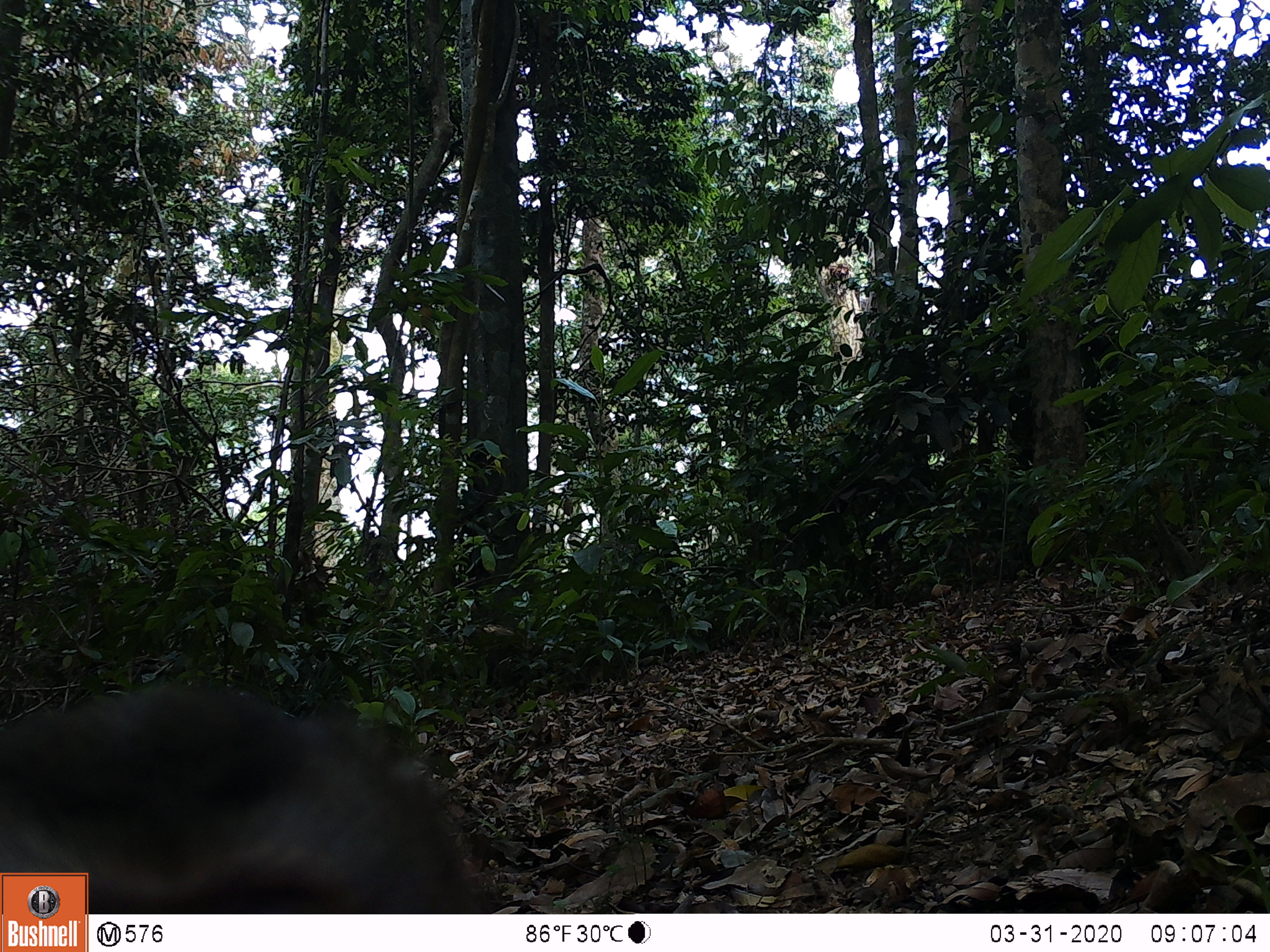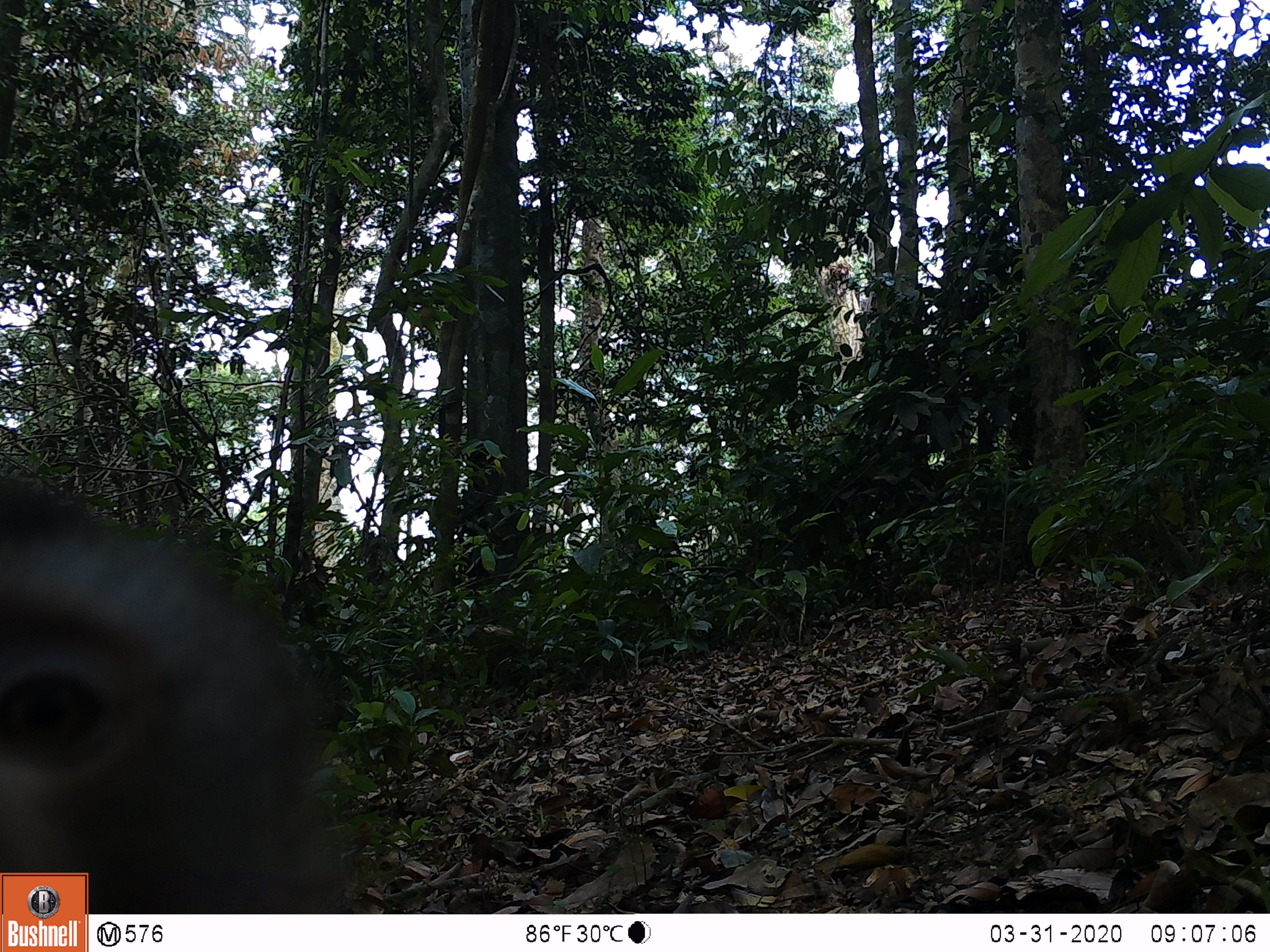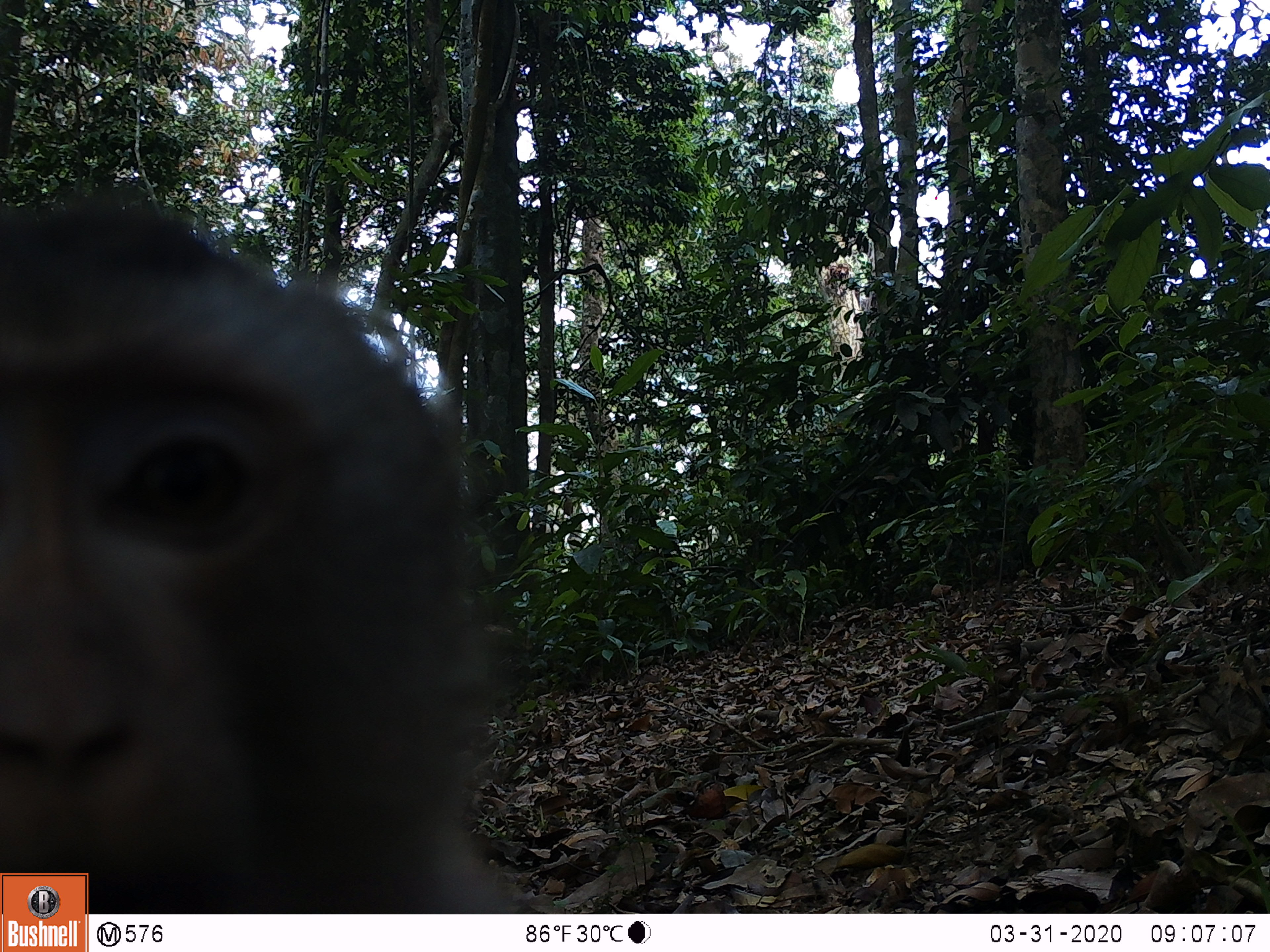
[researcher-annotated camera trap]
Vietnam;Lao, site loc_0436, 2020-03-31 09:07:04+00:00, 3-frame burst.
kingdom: Animalia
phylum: Chordata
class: Mammalia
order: Primates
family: Cercopithecidae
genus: Macaca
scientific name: Macaca nemestrina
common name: pig-tailed macaque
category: pig tailed macaque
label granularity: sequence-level